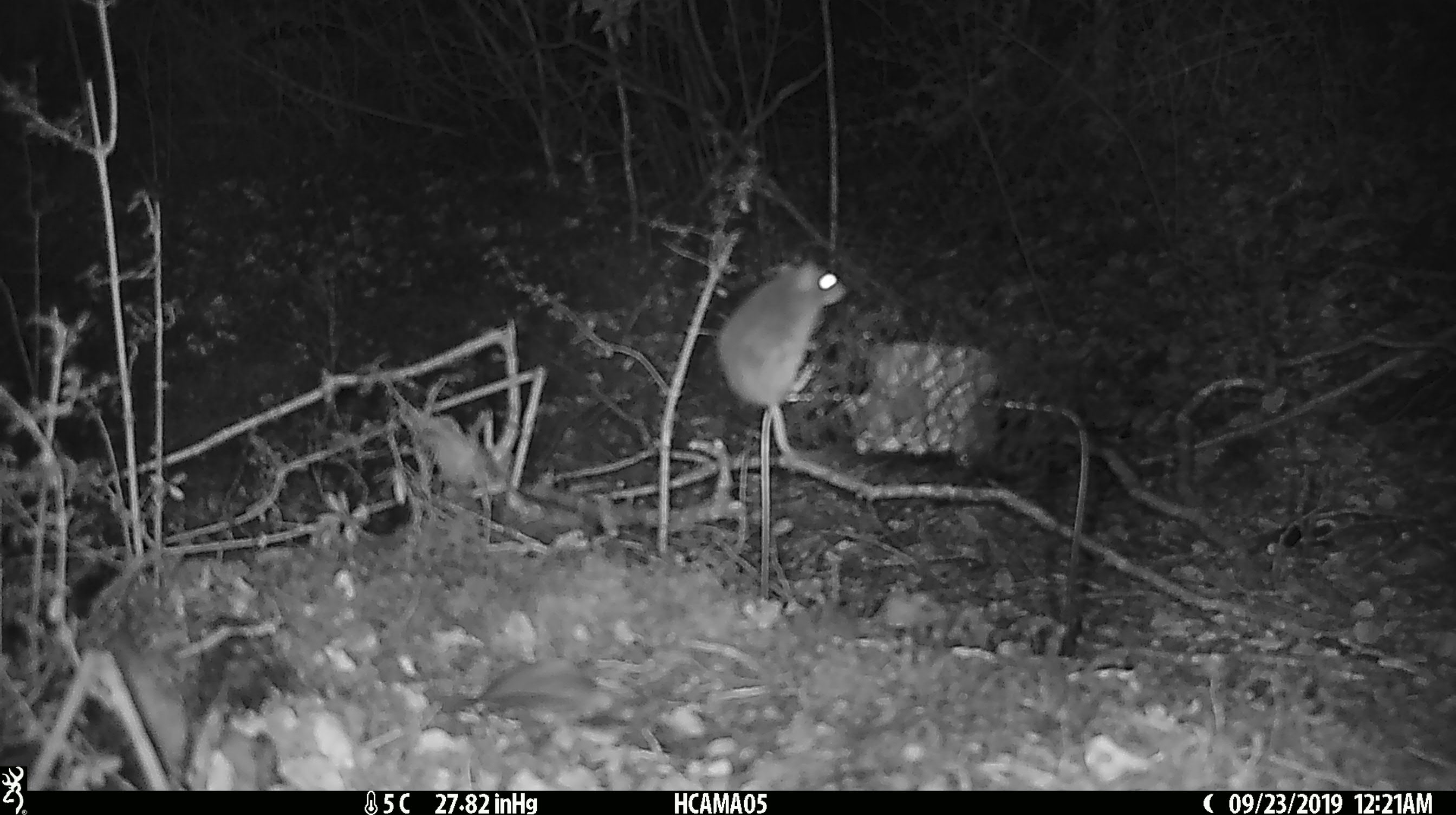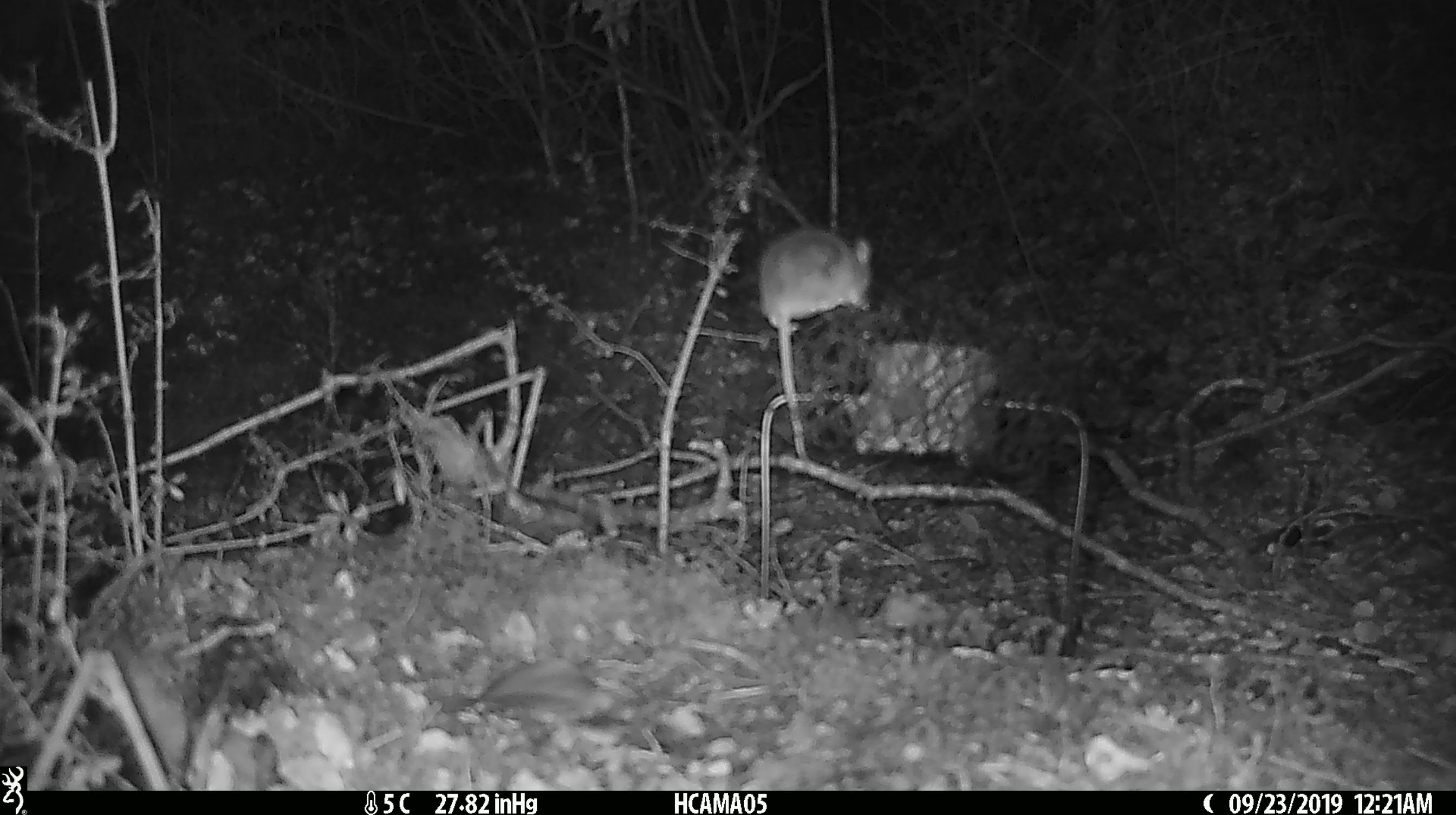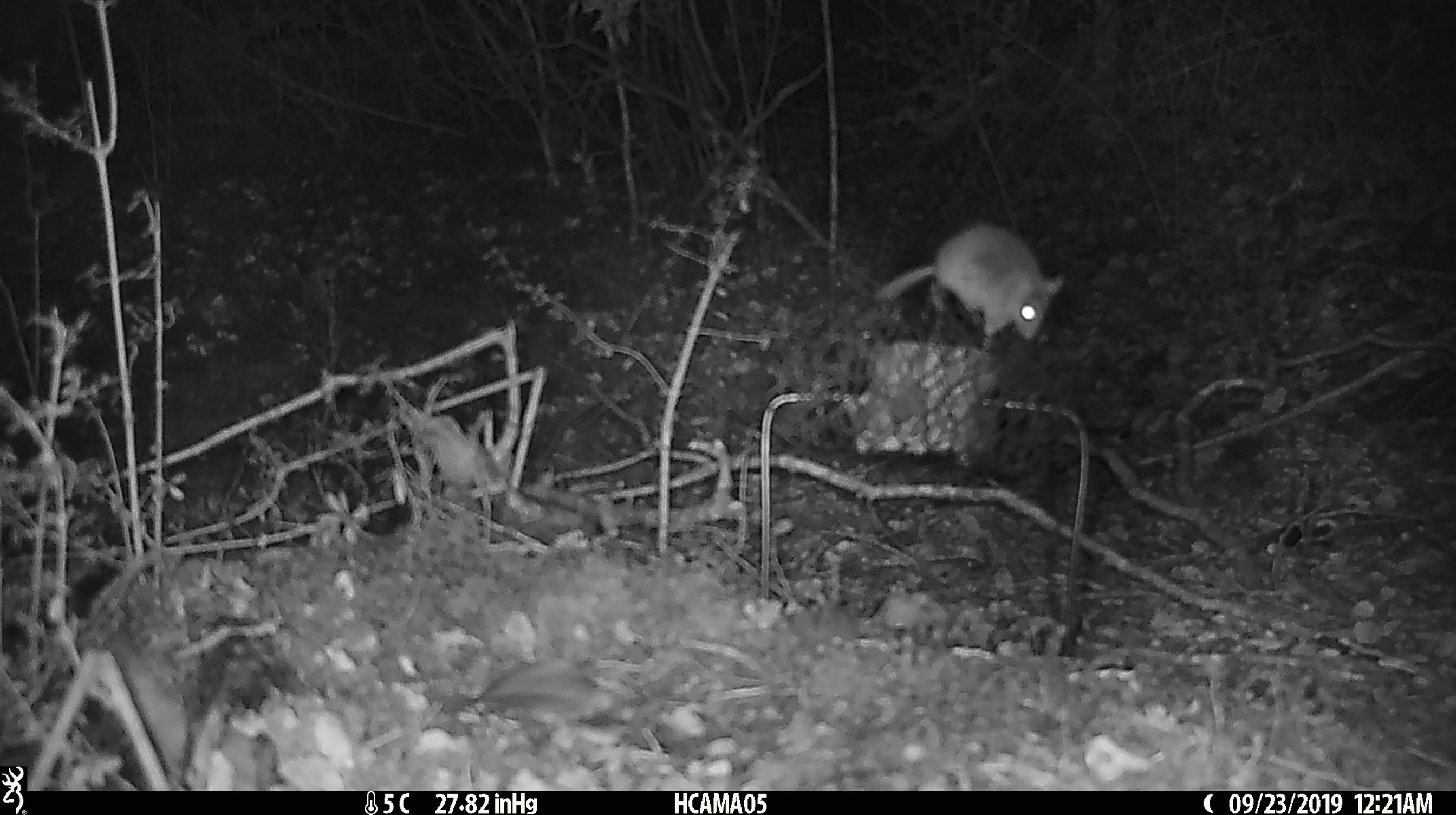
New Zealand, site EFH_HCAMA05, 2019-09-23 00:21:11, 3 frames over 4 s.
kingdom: Animalia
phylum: Chordata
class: Mammalia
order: Rodentia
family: Muridae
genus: Mus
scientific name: Mus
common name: mouse